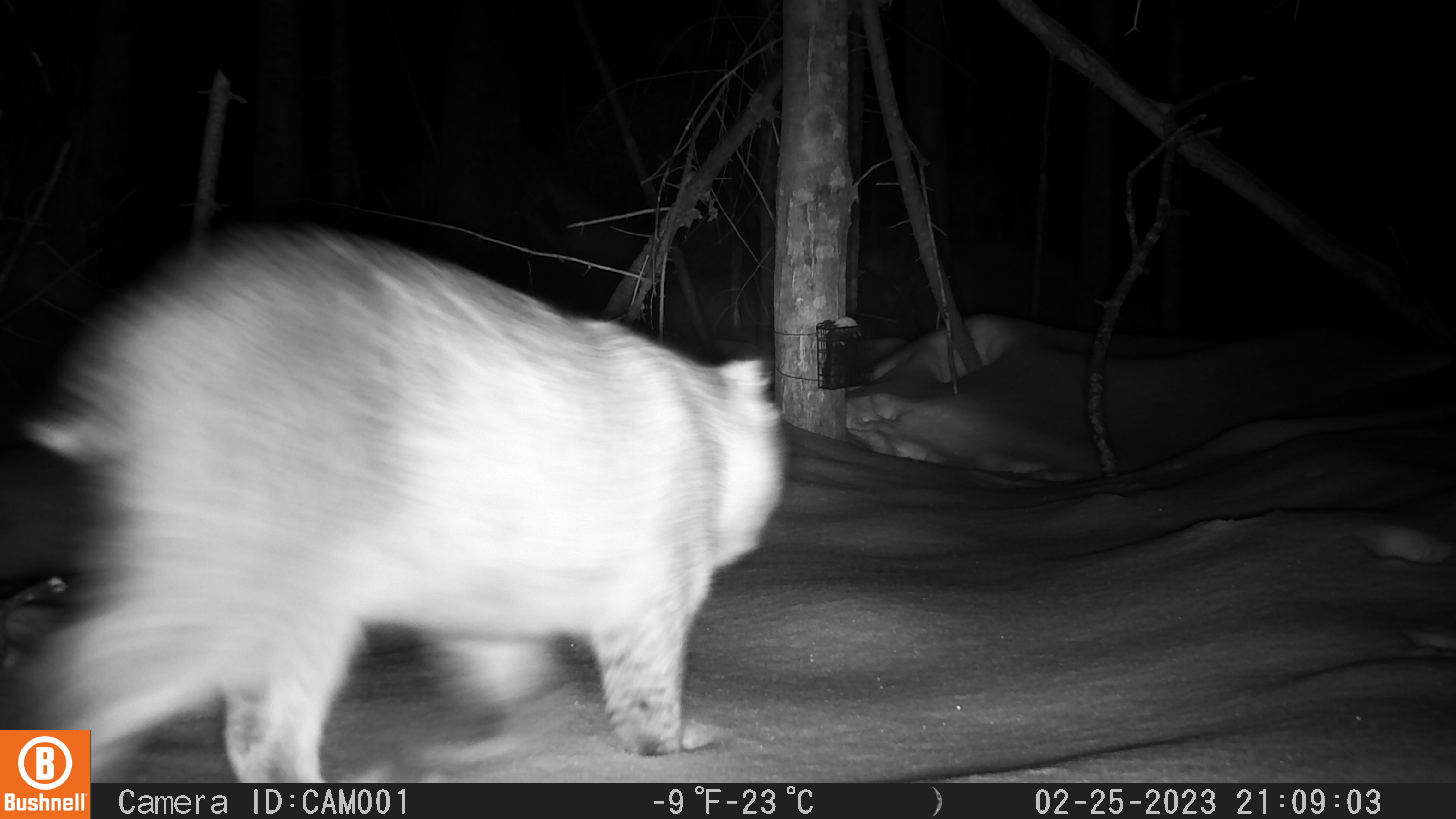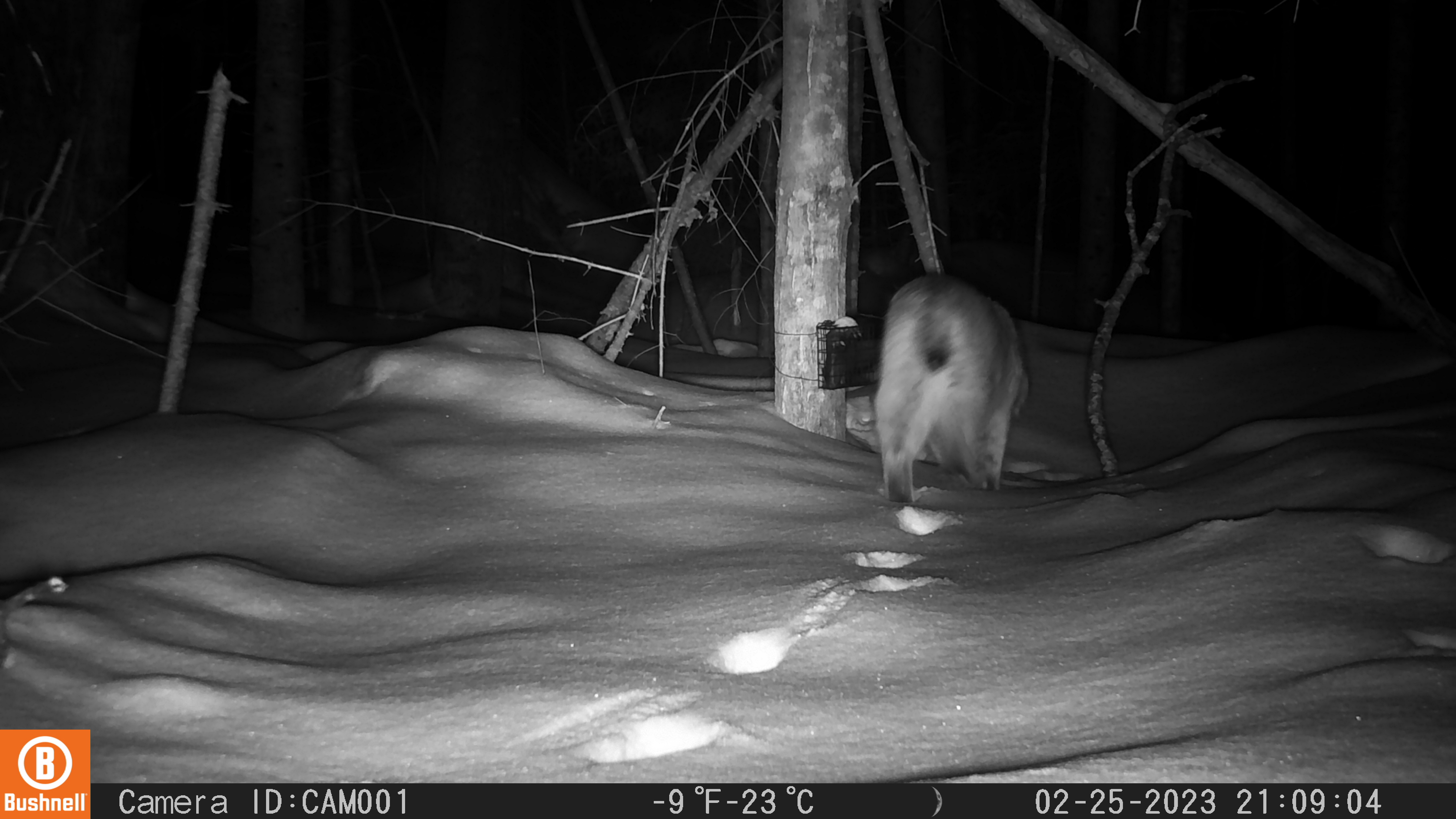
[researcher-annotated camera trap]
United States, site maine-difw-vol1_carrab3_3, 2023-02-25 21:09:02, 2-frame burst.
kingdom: Animalia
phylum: Chordata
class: Mammalia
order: Carnivora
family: Felidae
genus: Lynx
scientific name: Lynx rufus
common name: bobcat